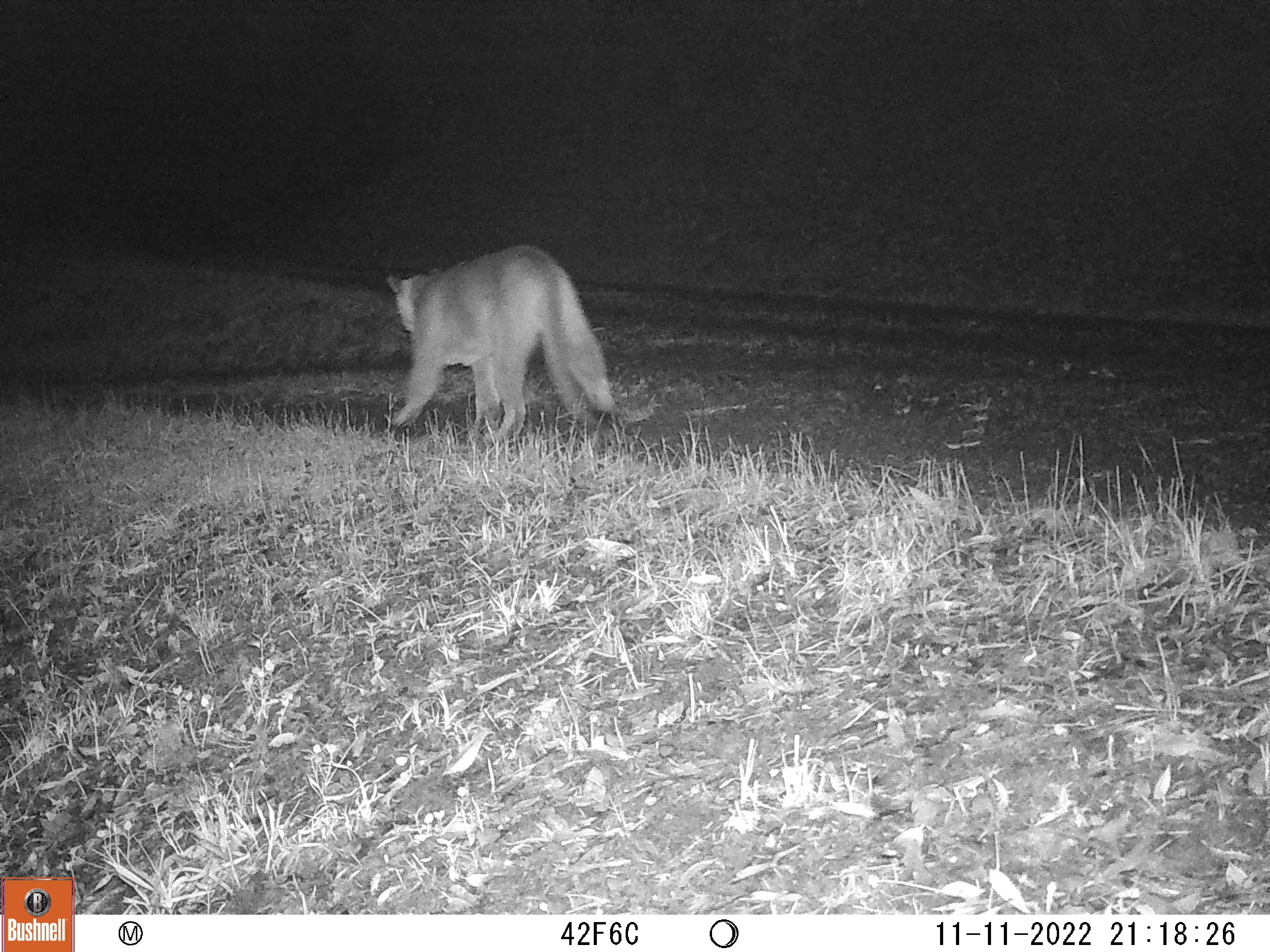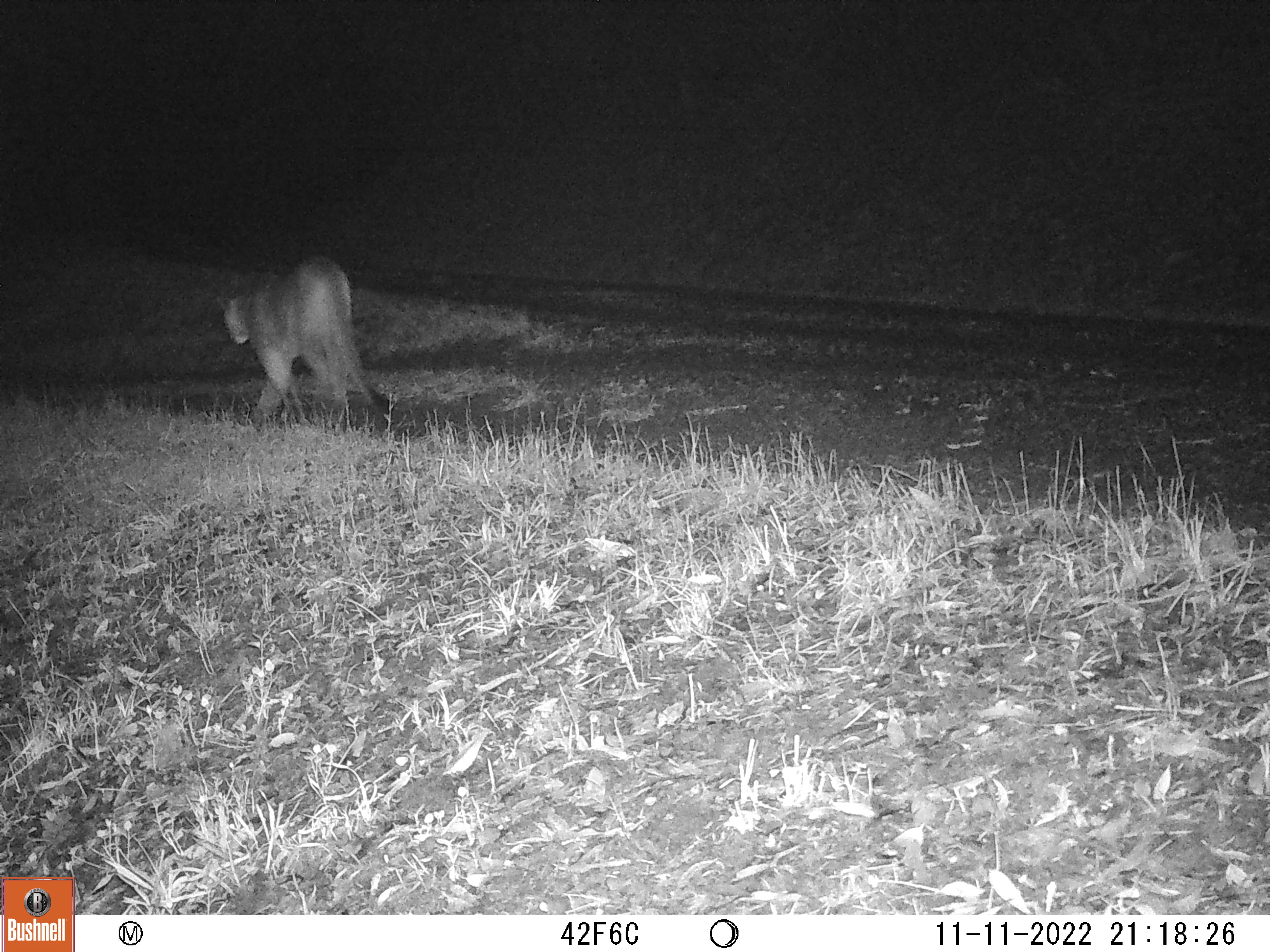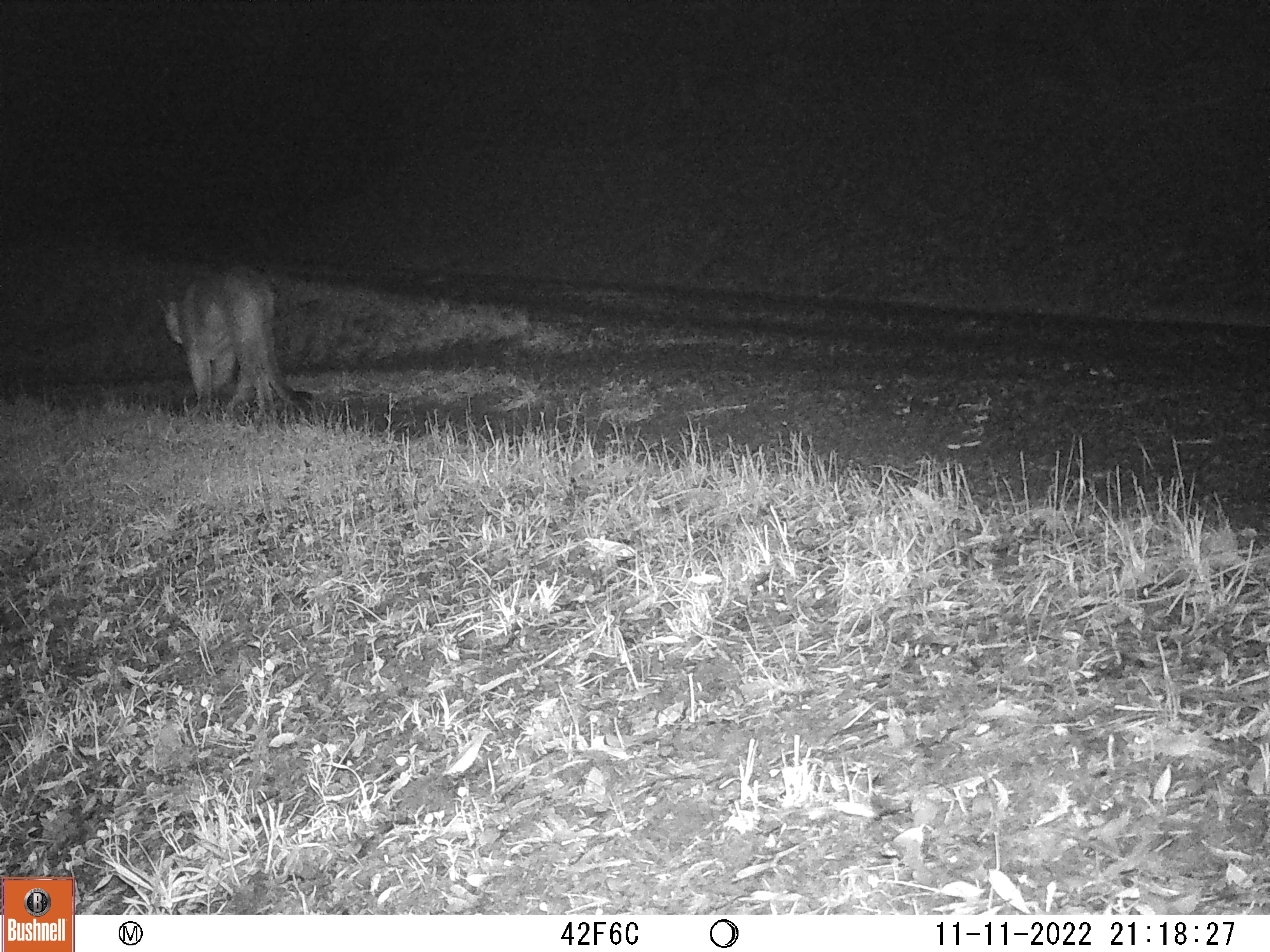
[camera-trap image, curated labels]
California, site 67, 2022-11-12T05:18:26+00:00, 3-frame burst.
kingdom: Animalia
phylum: Chordata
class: Mammalia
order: Carnivora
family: Felidae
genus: Puma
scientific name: Puma concolor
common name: puma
Puma (Puma concolor).